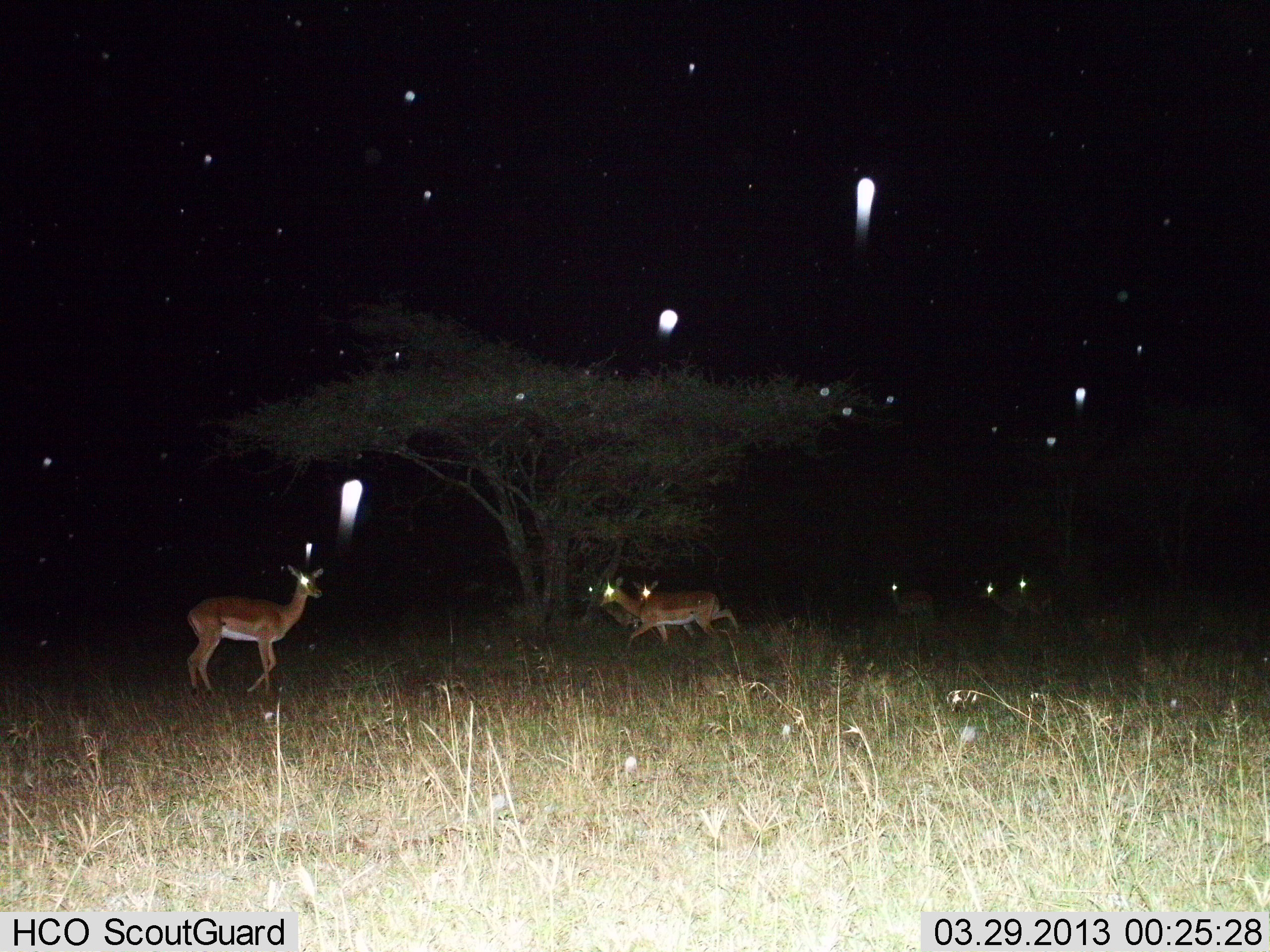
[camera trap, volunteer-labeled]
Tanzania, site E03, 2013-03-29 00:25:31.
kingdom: Animalia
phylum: Chordata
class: Mammalia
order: Artiodactyla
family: Bovidae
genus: Aepyceros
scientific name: Aepyceros melampus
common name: impala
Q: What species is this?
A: Impala (Aepyceros melampus).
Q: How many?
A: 6.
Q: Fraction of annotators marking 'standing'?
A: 53%.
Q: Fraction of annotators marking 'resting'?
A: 0%.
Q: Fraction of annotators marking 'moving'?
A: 80%.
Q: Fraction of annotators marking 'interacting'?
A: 0%.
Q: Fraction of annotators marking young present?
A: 0%.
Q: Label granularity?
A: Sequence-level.